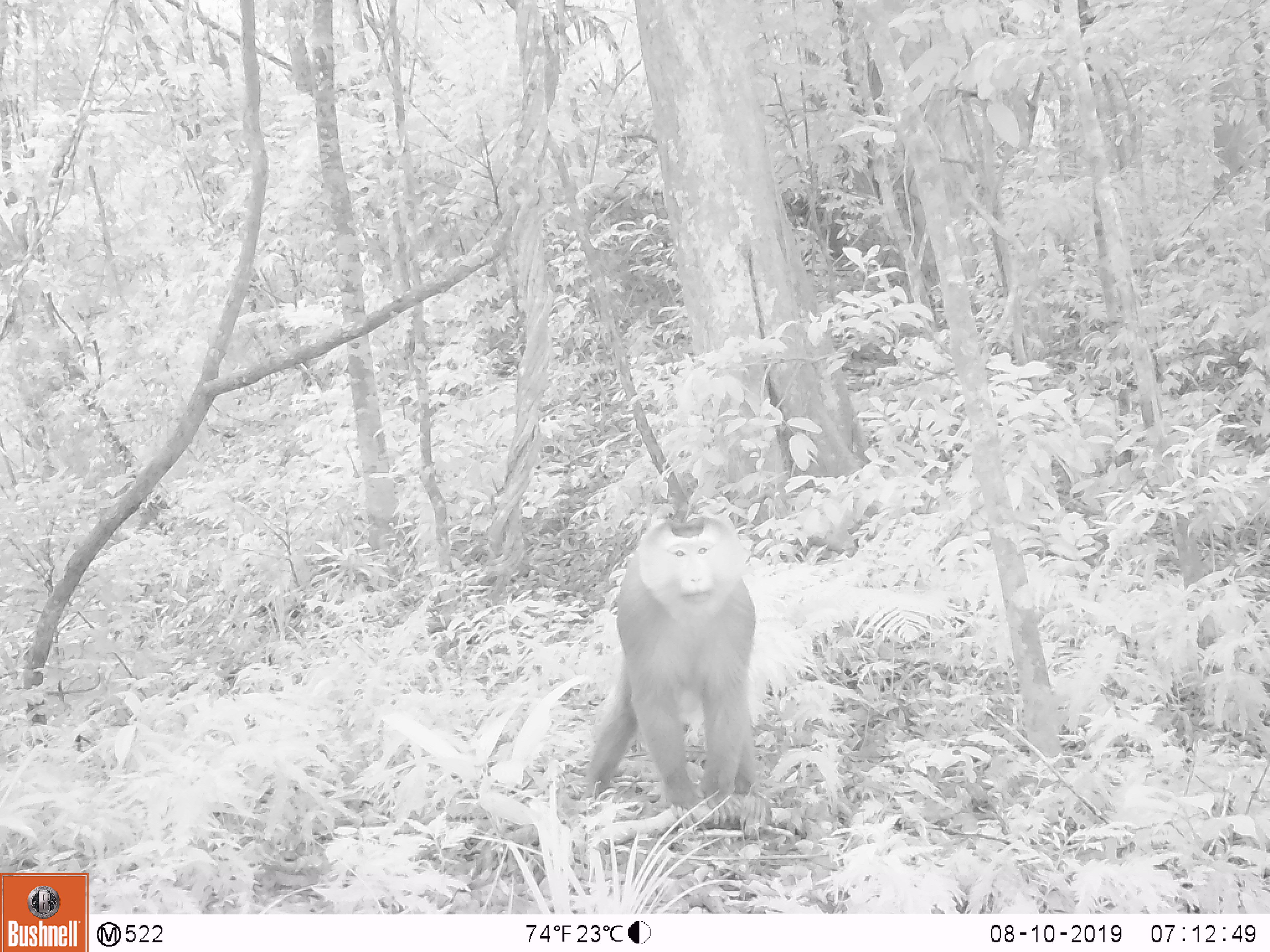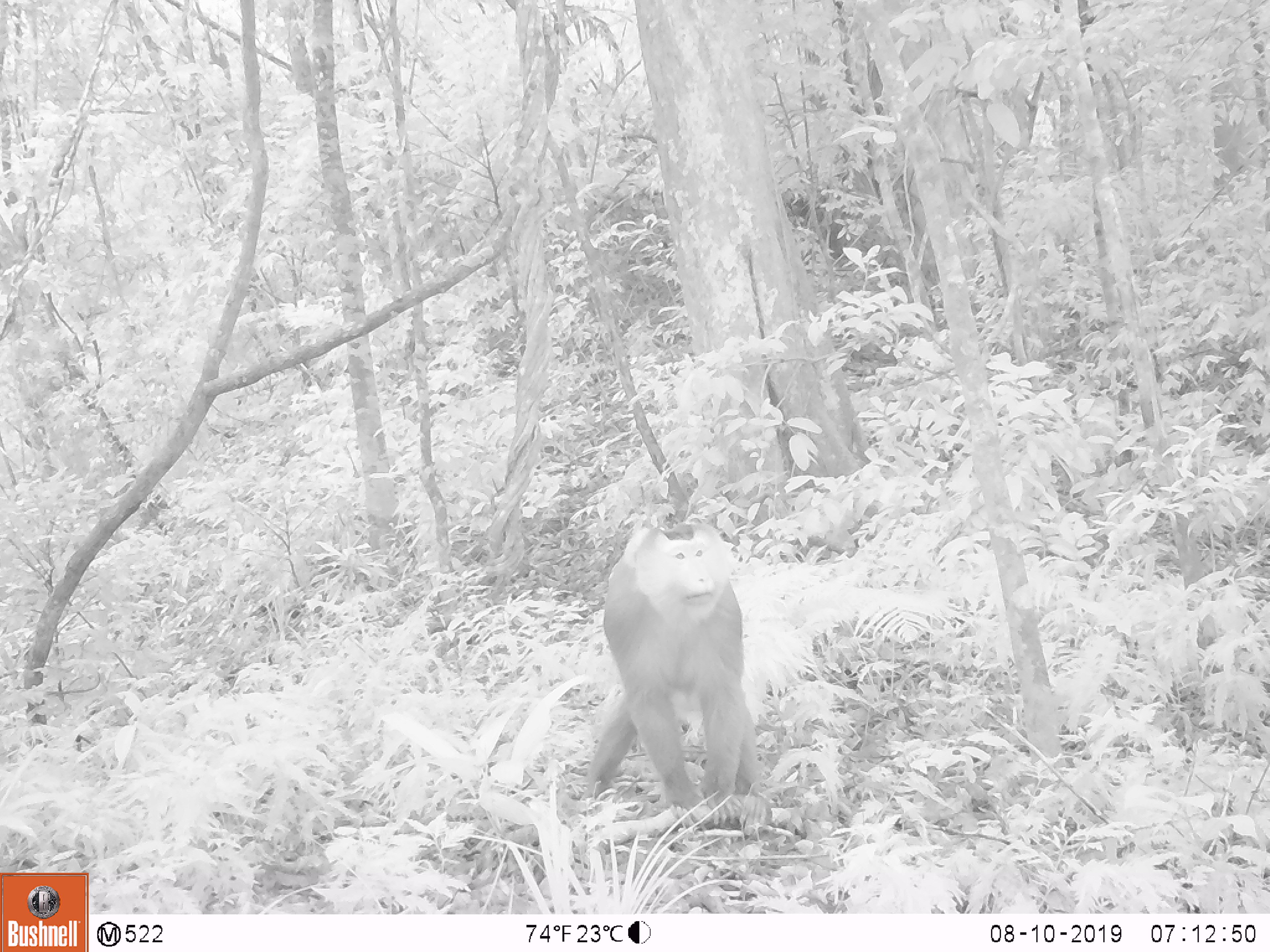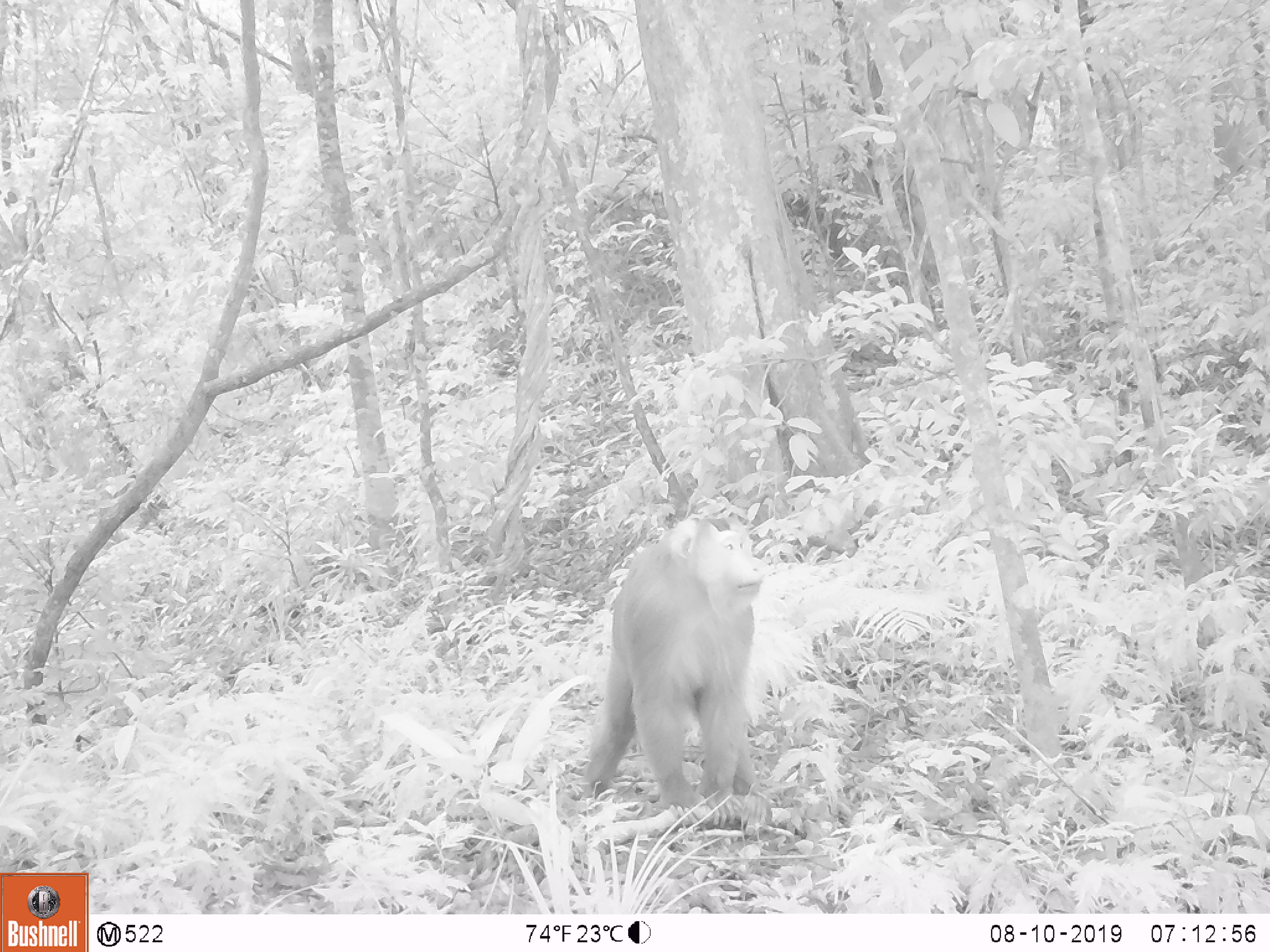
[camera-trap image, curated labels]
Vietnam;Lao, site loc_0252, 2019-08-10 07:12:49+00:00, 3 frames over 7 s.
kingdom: Animalia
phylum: Chordata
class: Mammalia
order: Primates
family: Cercopithecidae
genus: Macaca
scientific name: Macaca nemestrina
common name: pig-tailed macaque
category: pig tailed macaque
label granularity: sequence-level